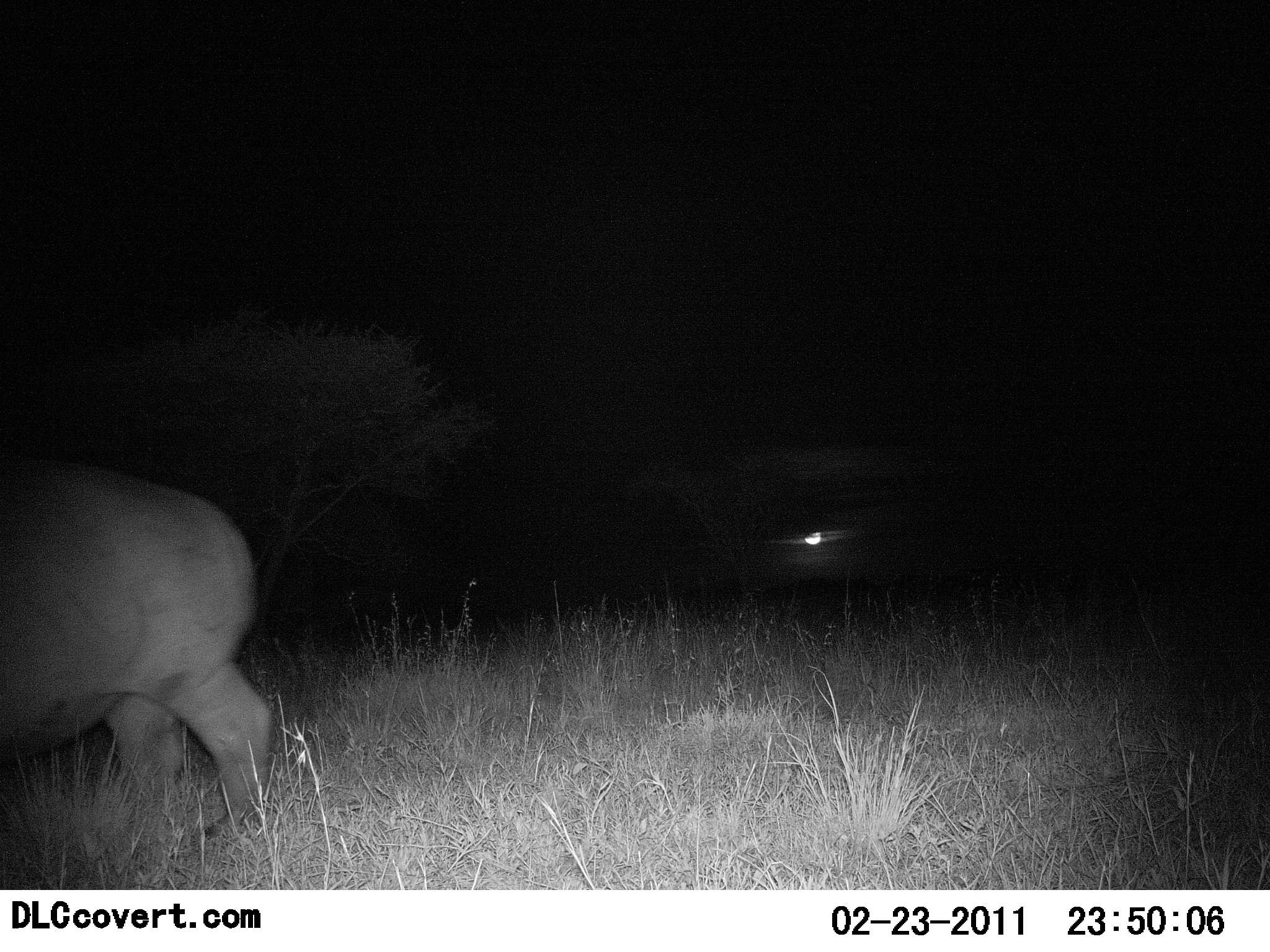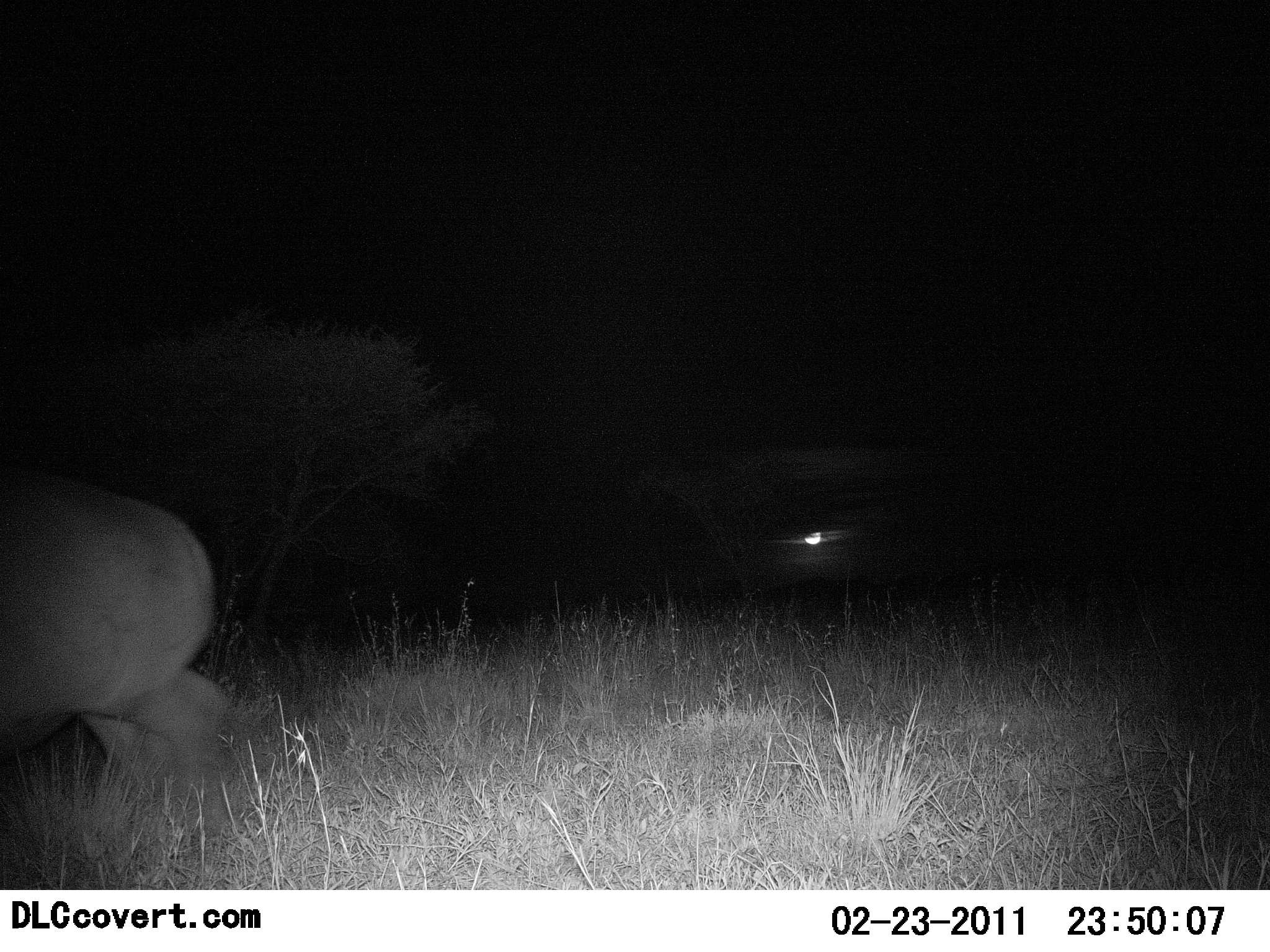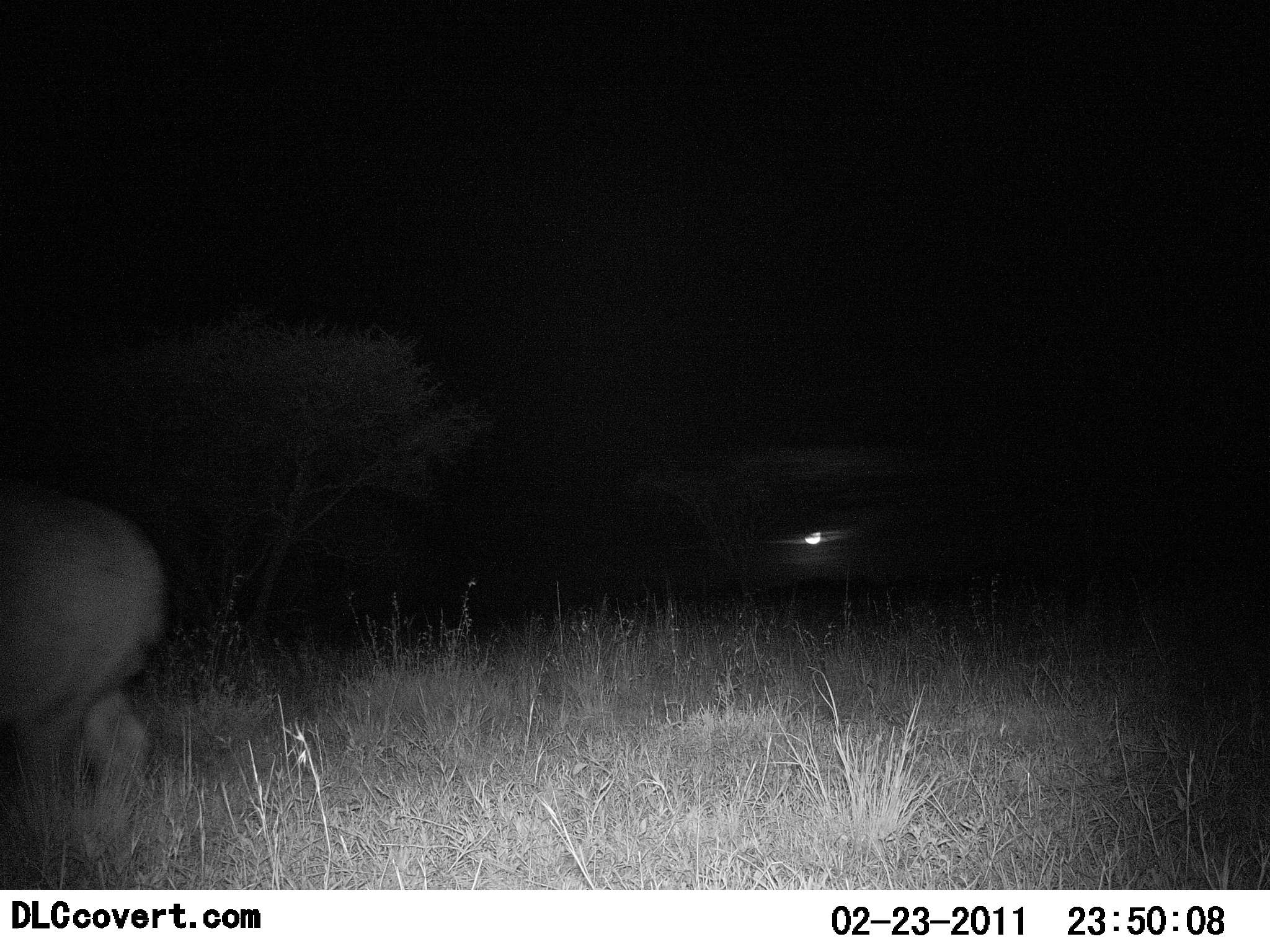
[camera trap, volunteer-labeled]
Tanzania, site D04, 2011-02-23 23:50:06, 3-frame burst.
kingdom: Animalia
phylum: Chordata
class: Mammalia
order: Artiodactyla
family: Hippopotamidae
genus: Hippopotamus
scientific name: Hippopotamus amphibius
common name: hippopotamus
Hippopotamus (Hippopotamus amphibius), count 1. Behavior (volunteer vote fractions): standing 0%, resting 0%, moving 100%, interacting 0%. Young present (vote fraction): 0%. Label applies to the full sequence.